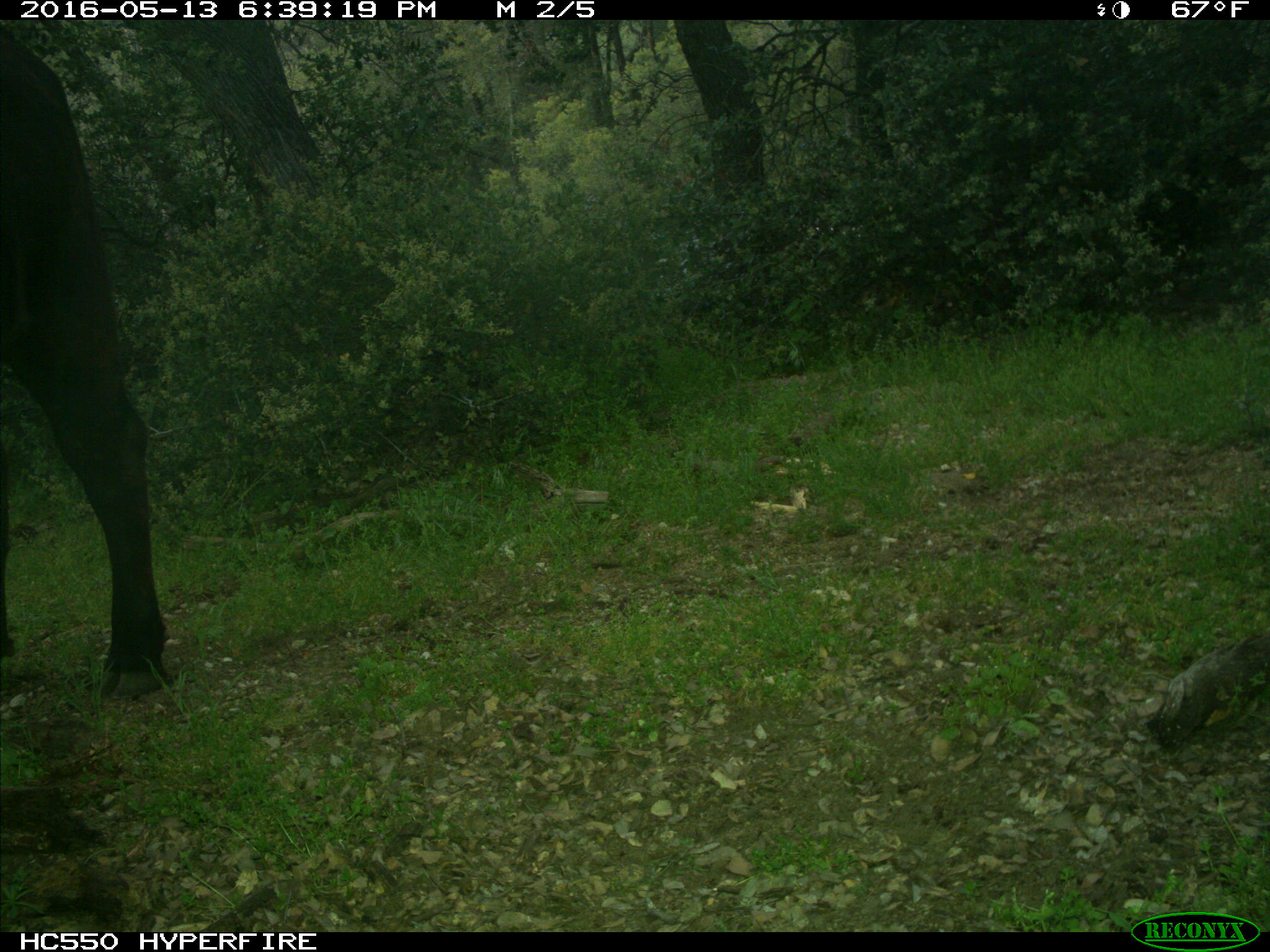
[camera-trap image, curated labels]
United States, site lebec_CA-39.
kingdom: Animalia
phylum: Chordata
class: Mammalia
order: Artiodactyla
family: Bovidae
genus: Bos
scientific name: Bos taurus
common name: domestic cow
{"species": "Bos taurus (domestic cow)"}